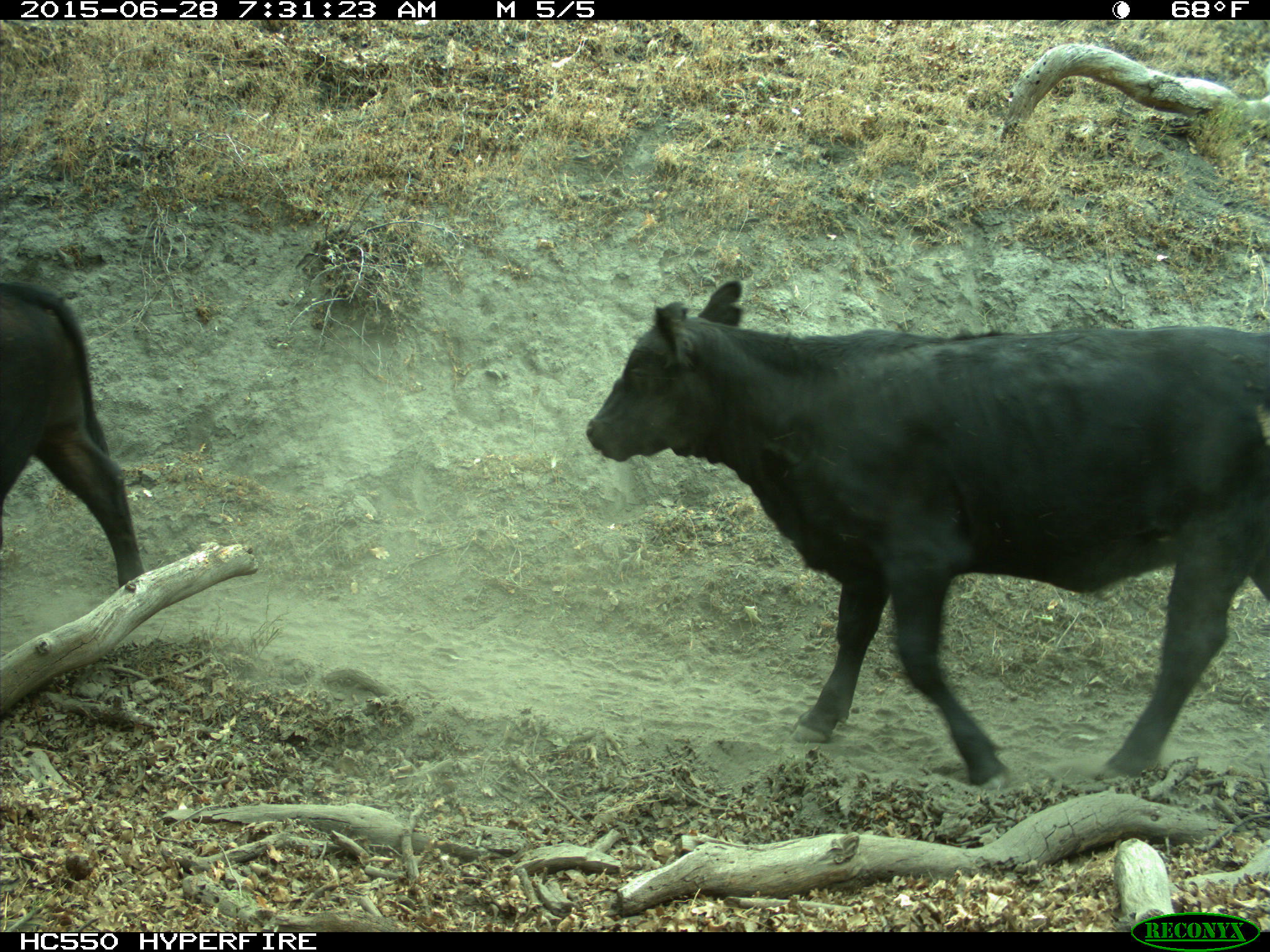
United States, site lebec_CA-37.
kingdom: Animalia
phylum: Chordata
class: Mammalia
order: Artiodactyla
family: Bovidae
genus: Bos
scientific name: Bos taurus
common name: domestic cow